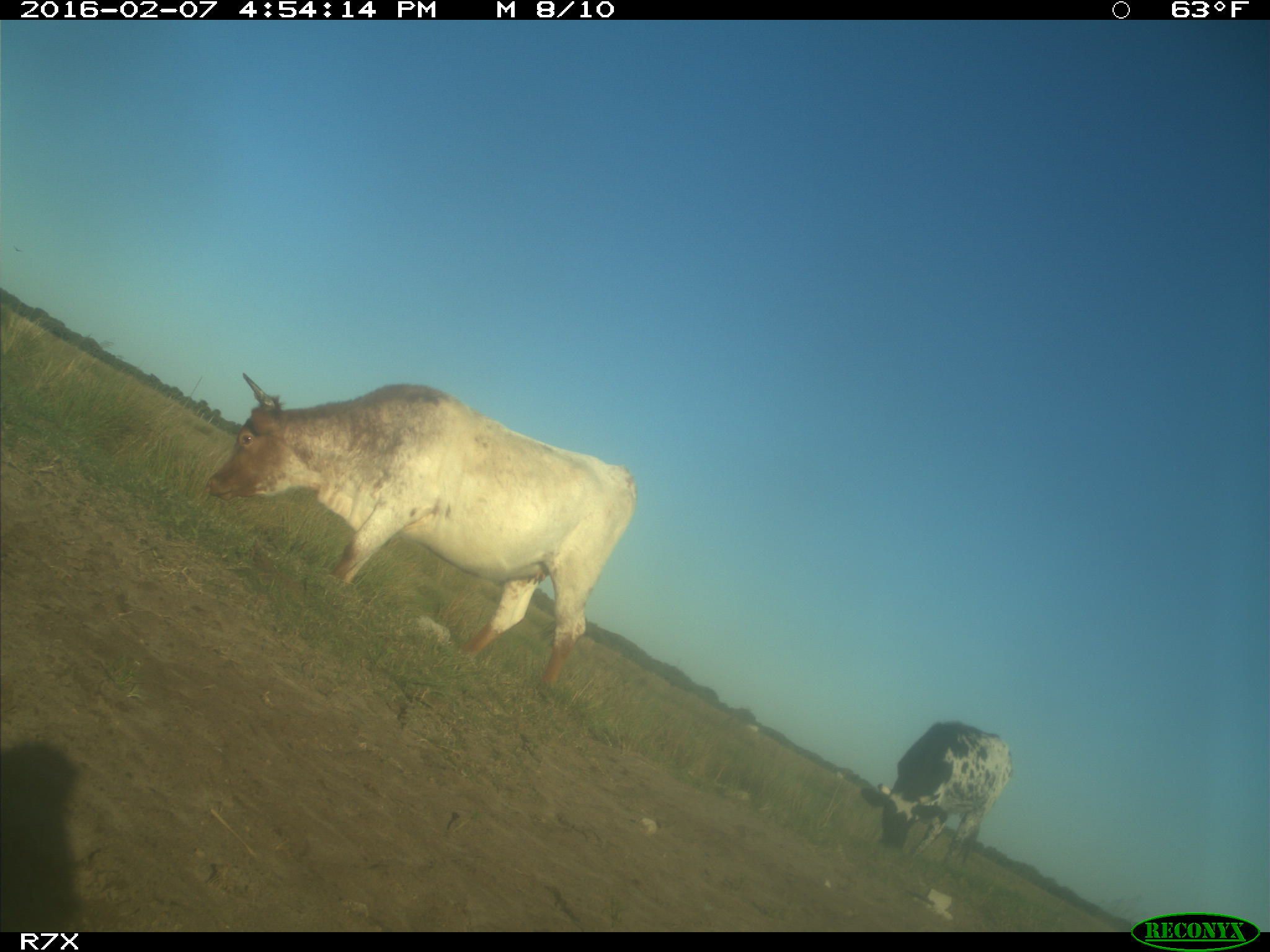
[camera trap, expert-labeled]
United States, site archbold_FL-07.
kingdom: Animalia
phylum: Chordata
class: Mammalia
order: Artiodactyla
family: Bovidae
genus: Bos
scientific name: Bos taurus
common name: domestic cow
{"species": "Bos taurus (domestic cow)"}